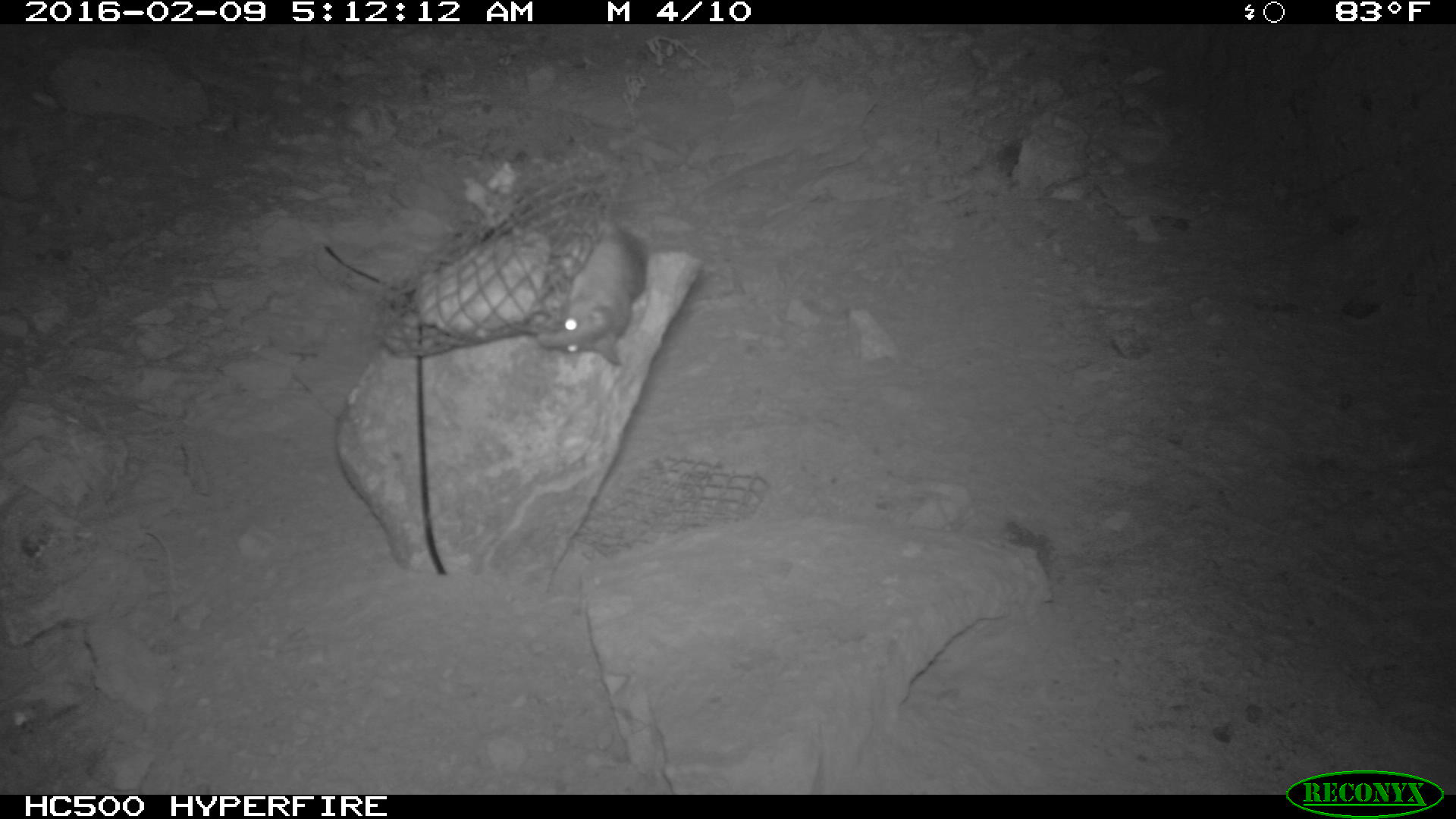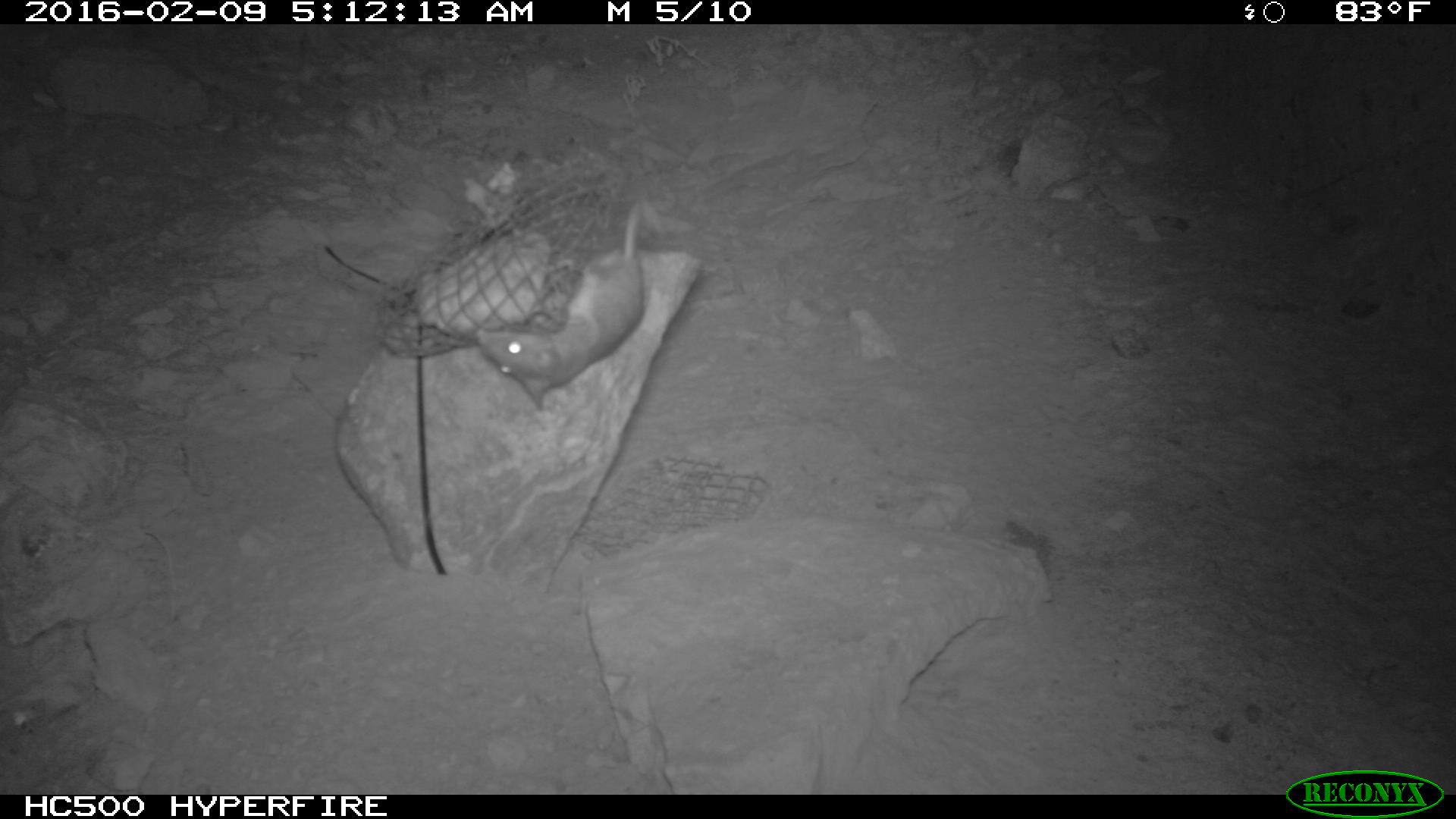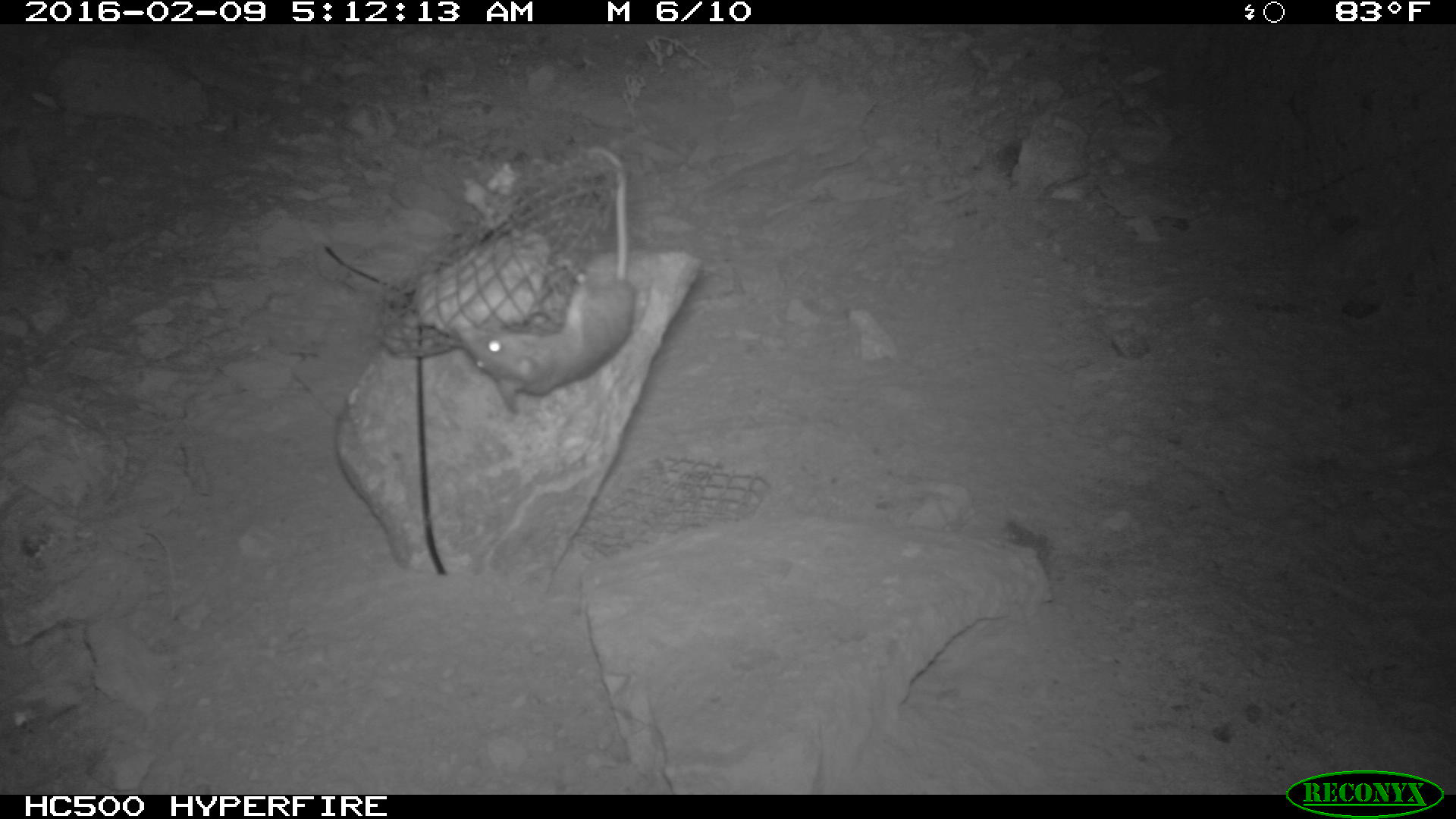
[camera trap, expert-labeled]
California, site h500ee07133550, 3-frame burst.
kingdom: Animalia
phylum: Chordata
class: Mammalia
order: Rodentia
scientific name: Rodentia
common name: rodent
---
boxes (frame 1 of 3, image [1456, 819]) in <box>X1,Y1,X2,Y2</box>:
rodent: <box>535,217,646,362</box>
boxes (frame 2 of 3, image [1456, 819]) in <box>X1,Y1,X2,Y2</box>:
rodent: <box>473,197,671,413</box>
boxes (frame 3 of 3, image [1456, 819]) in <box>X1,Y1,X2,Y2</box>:
rodent: <box>447,145,639,417</box>